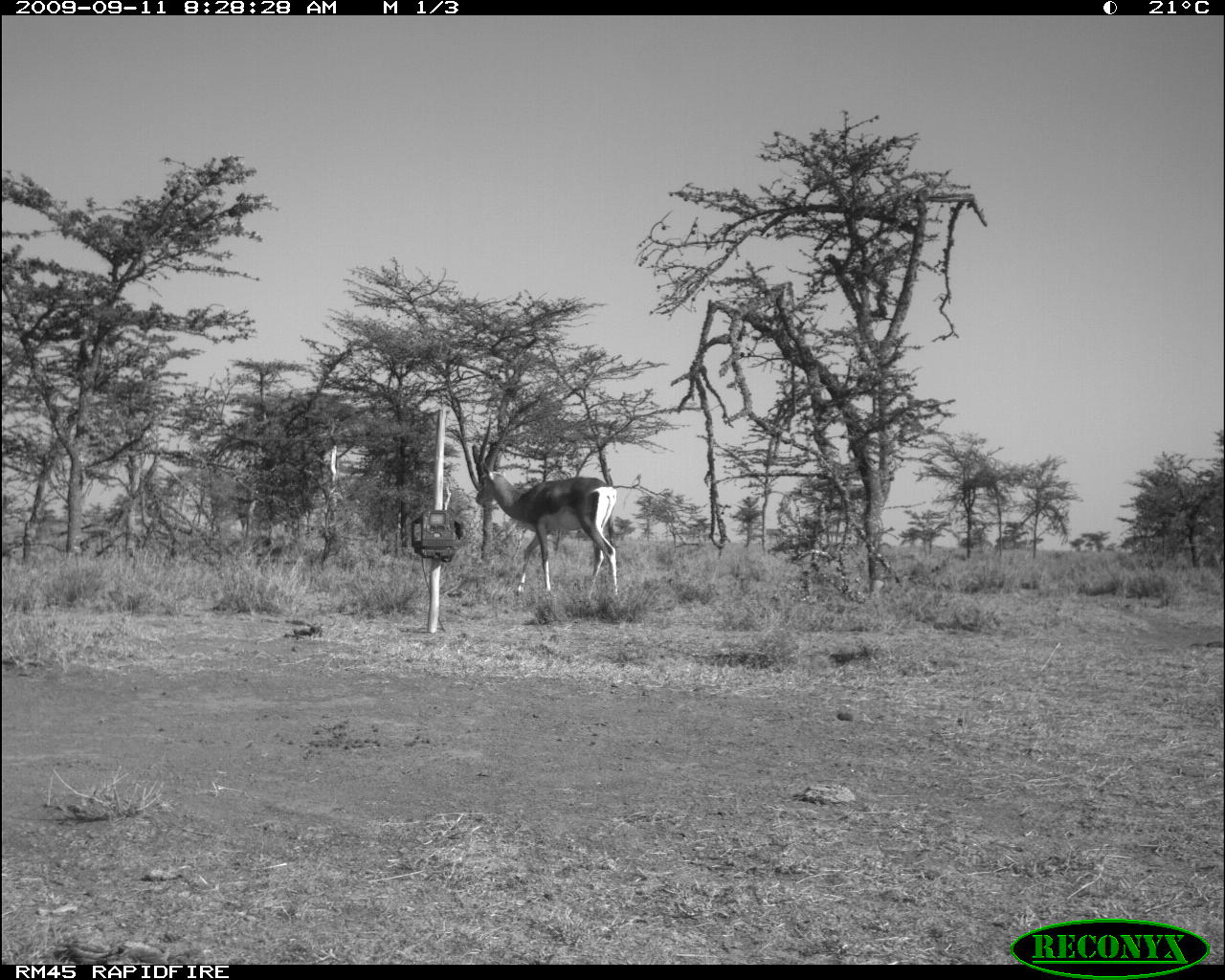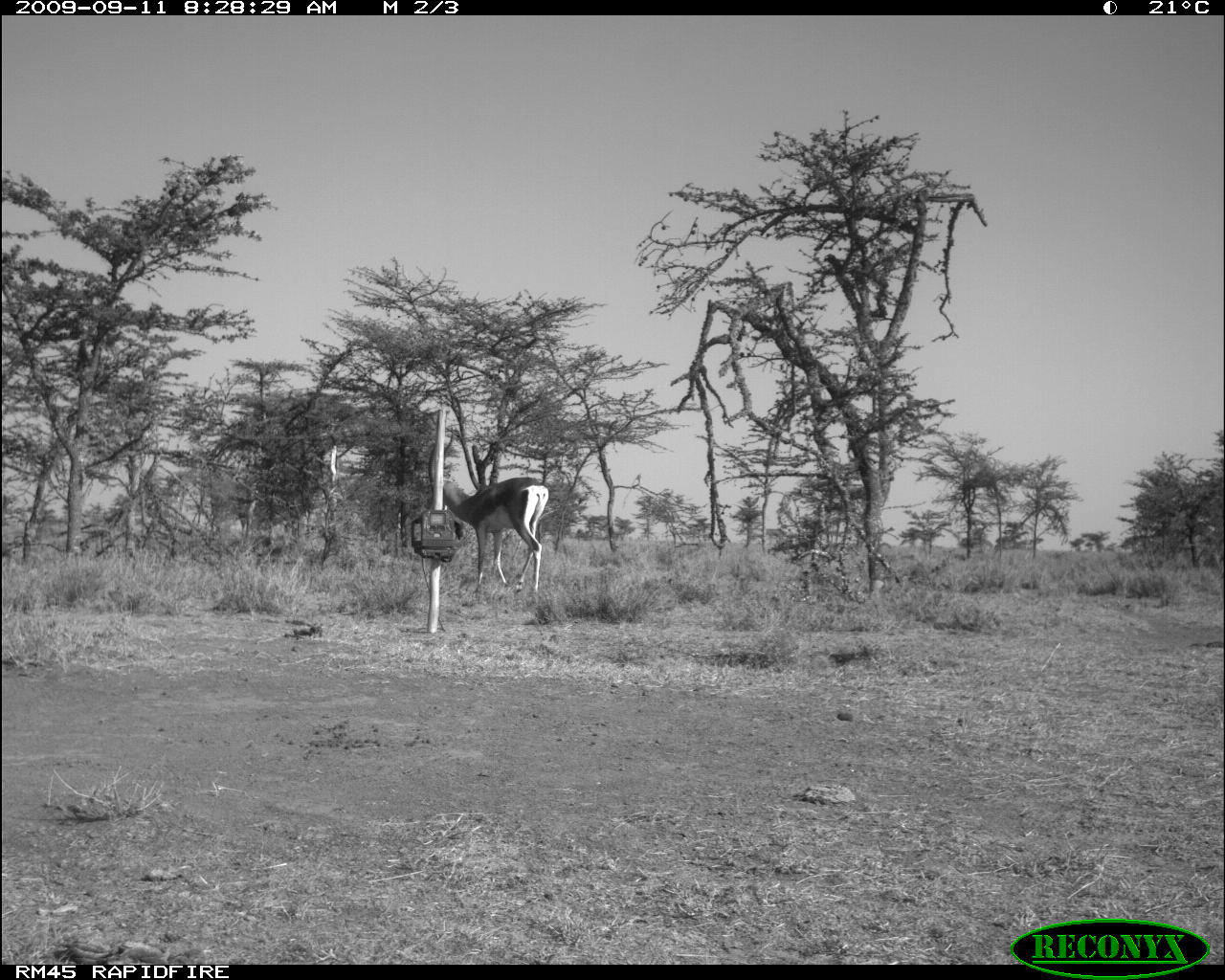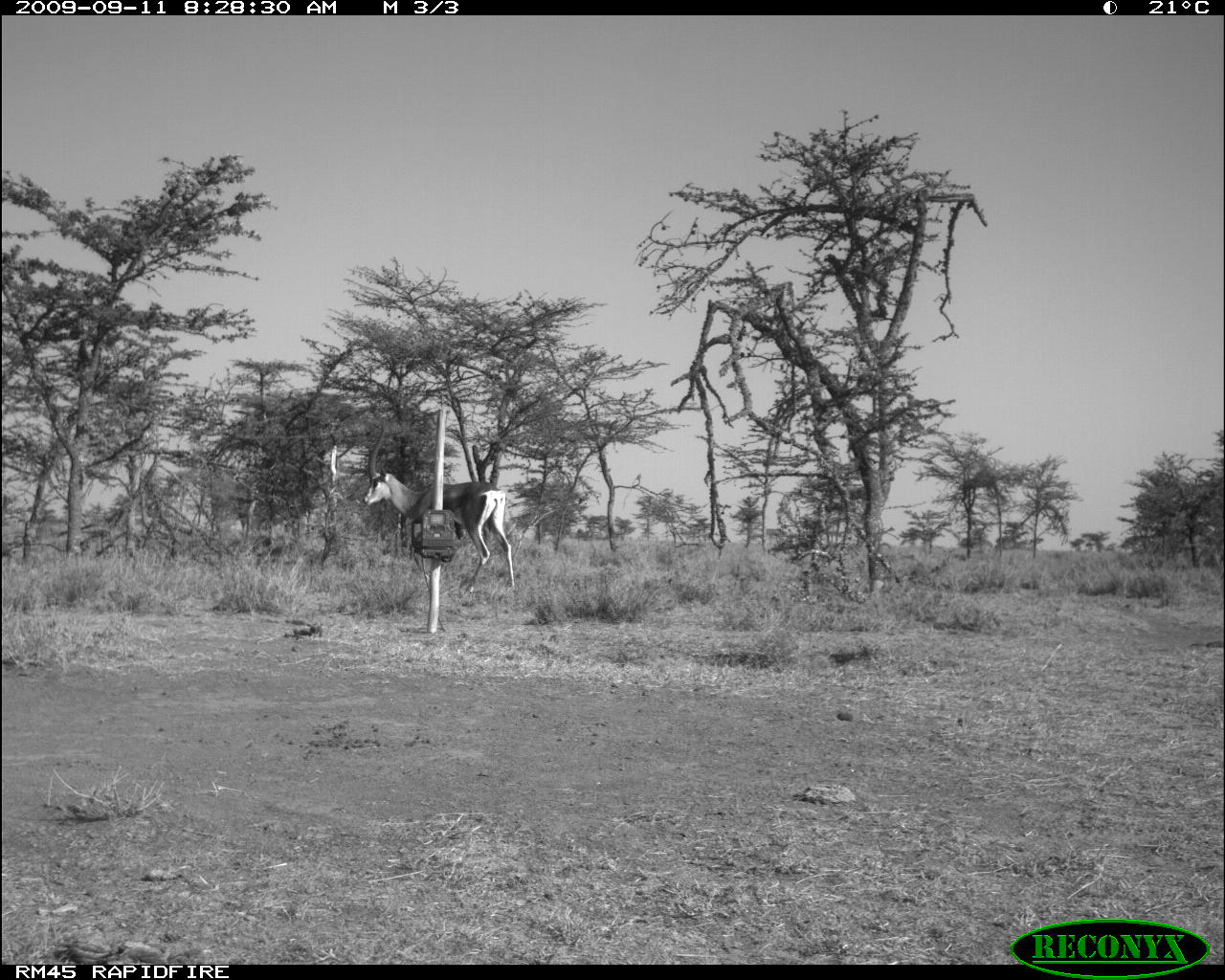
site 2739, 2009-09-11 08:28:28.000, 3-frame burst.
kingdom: Animalia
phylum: Chordata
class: Mammalia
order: Artiodactyla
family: Bovidae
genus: Nanger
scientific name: Nanger granti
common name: grant's gazelle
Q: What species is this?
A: Nanger granti (grant's gazelle).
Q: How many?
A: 1.